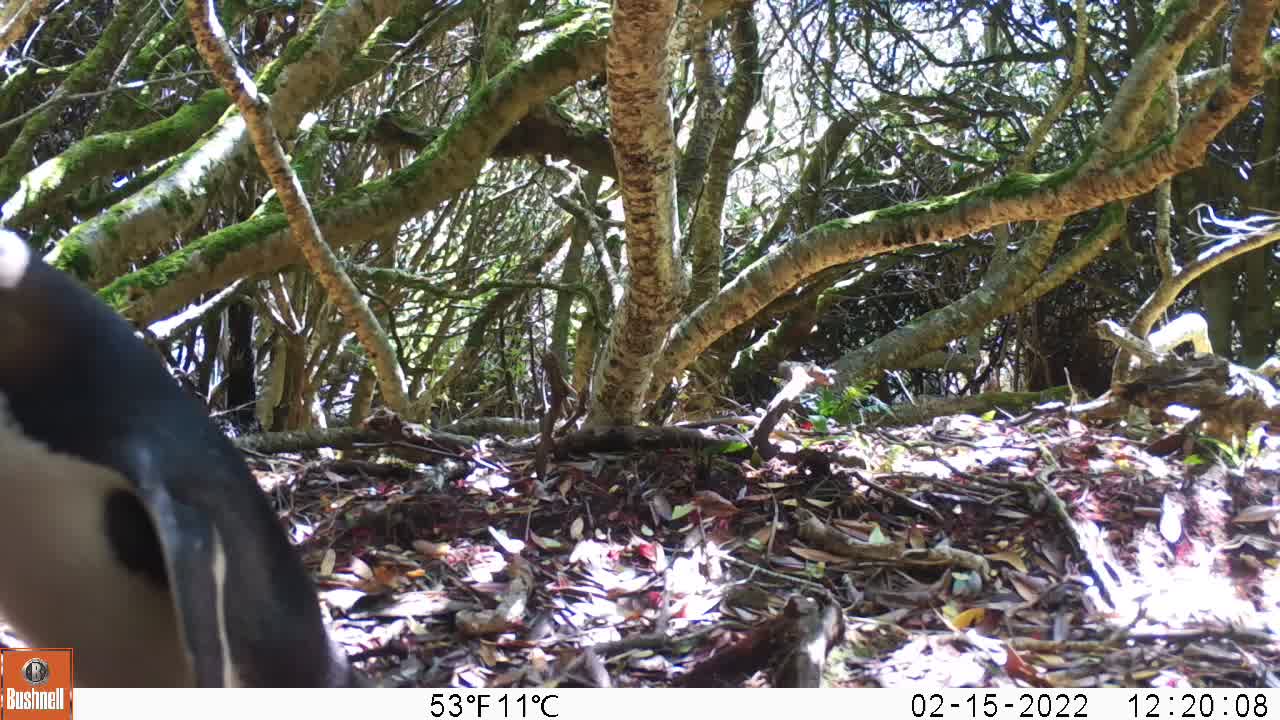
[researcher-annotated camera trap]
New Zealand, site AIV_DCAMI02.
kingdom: Animalia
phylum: Chordata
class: Aves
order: Sphenisciformes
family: Spheniscidae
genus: Megadyptes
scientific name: Megadyptes antipodes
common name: yellow-eyed penguin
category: yellow eyed penguin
Yellow eyed penguin (yellow-eyed penguin) (Megadyptes antipodes).